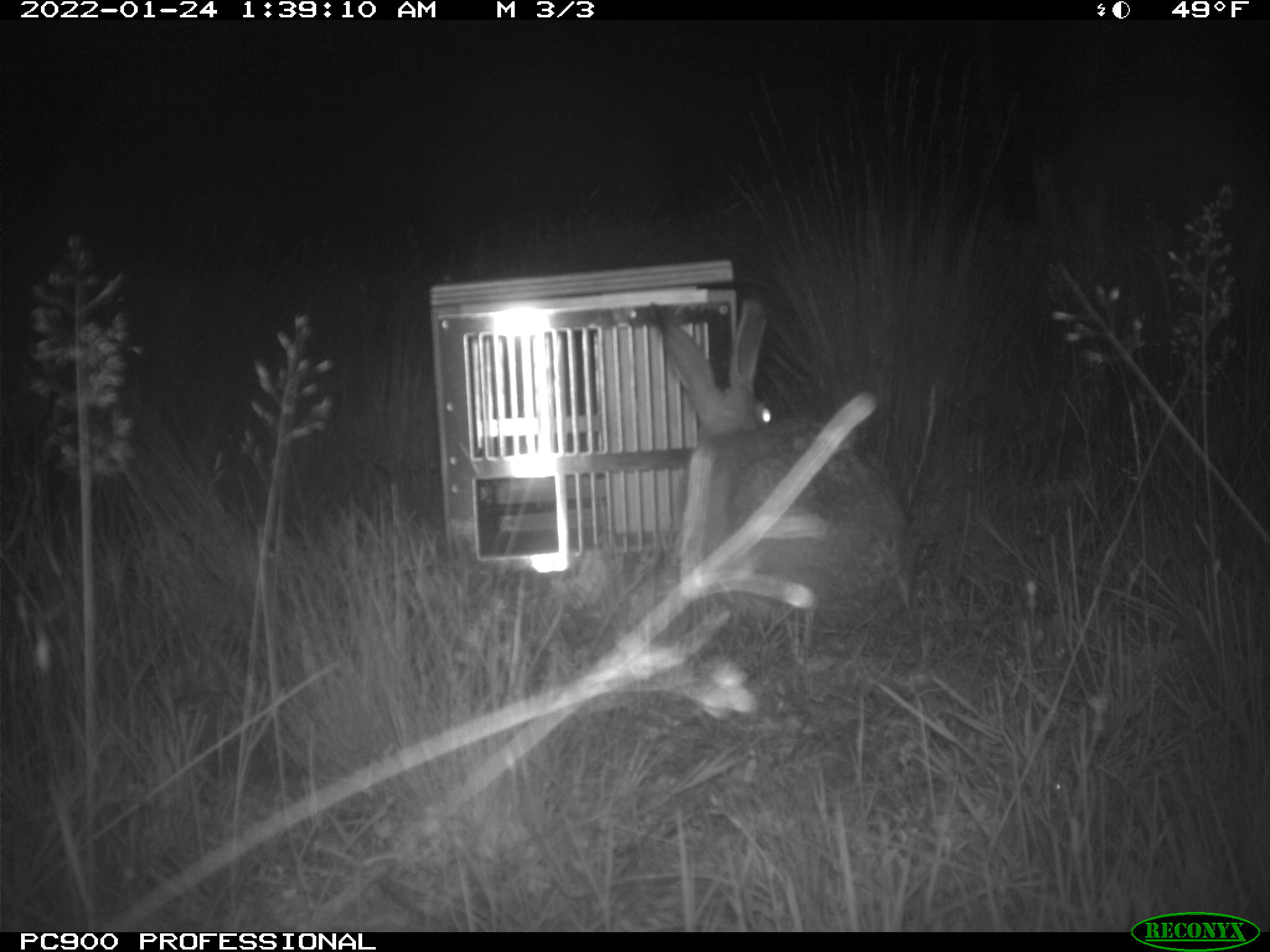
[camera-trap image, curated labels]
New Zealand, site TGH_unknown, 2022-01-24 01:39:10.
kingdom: Animalia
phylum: Chordata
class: Mammalia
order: Lagomorpha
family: Leporidae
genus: Lepus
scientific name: Lepus europaeus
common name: brown hare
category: hare